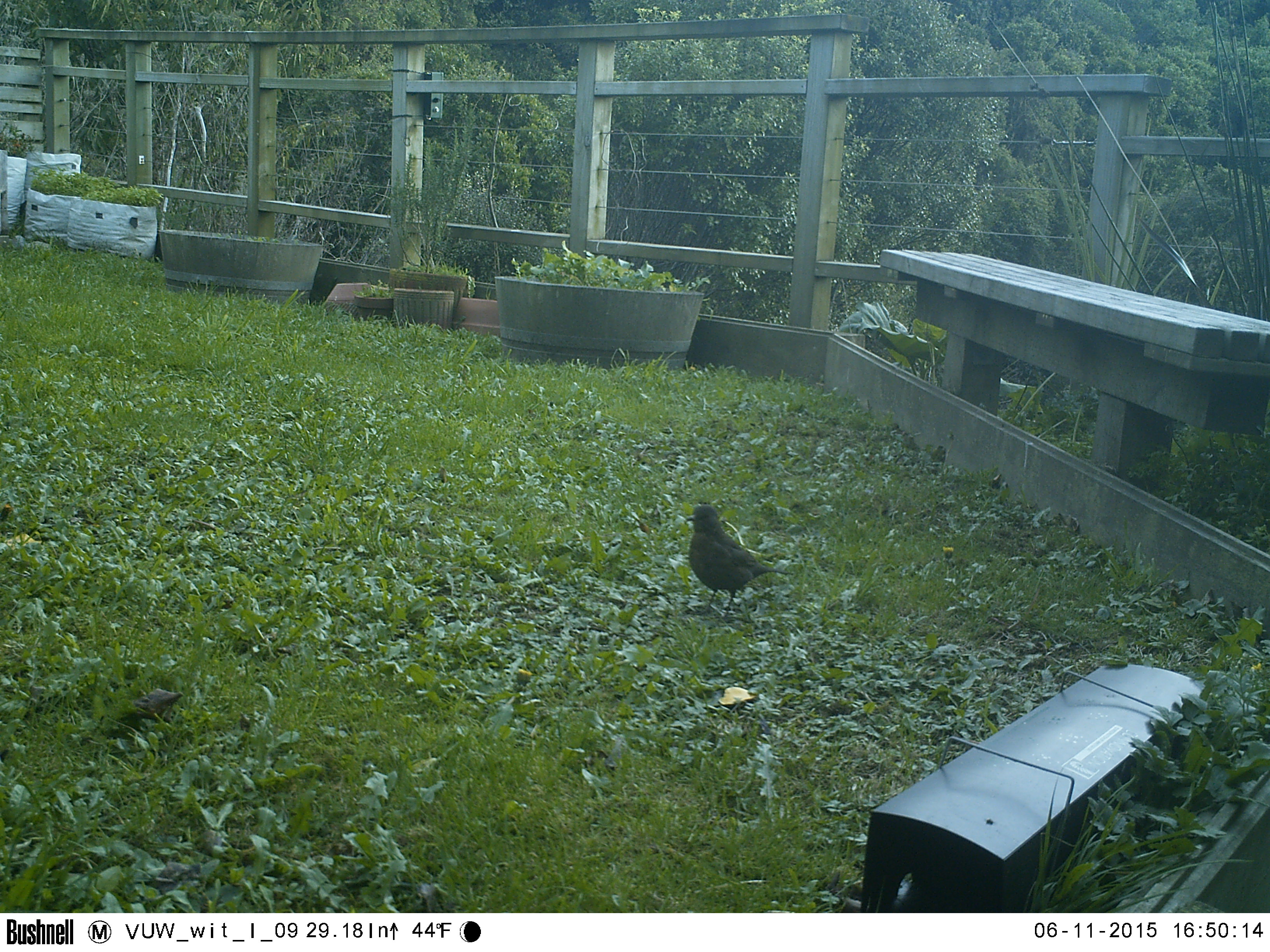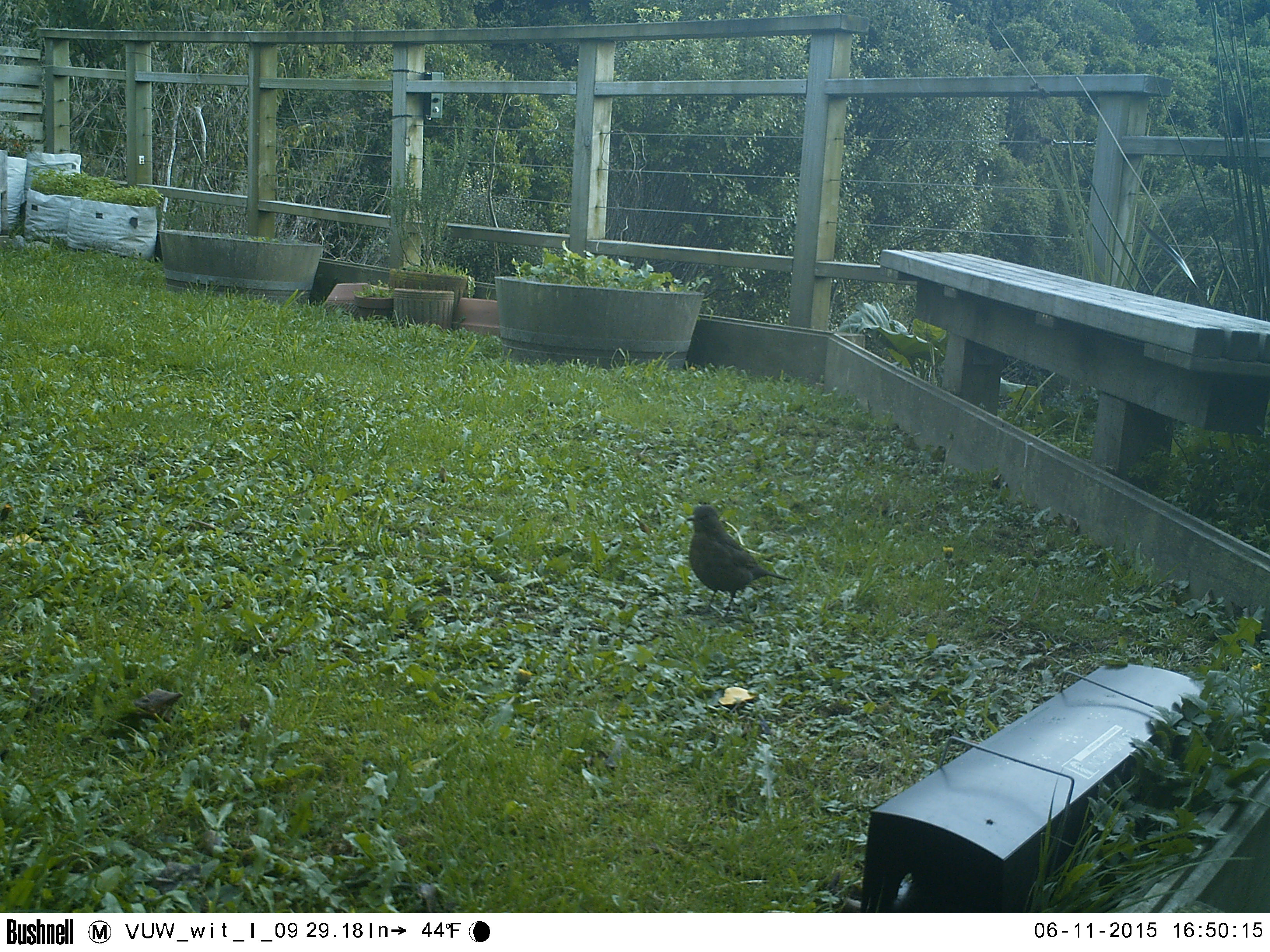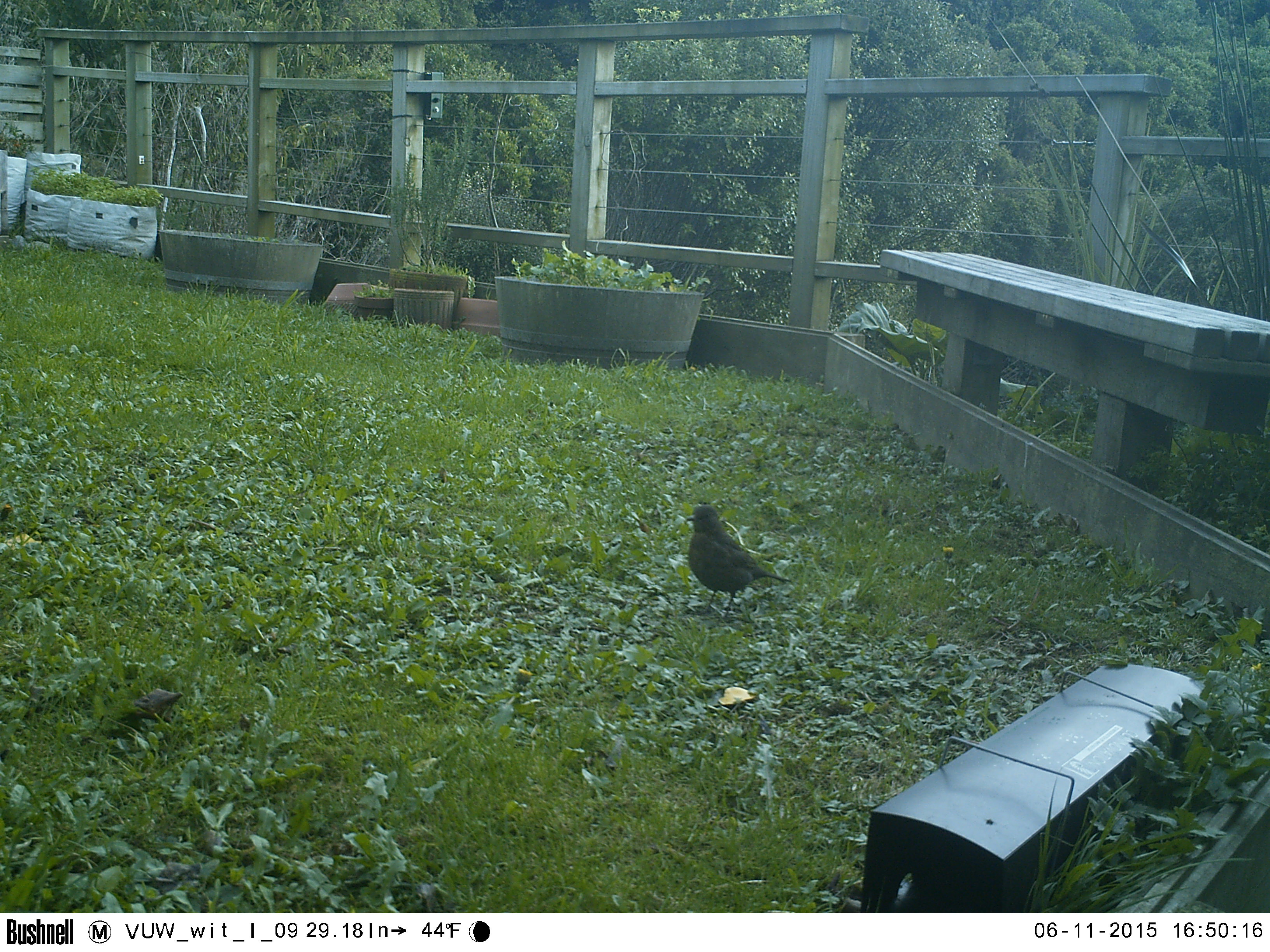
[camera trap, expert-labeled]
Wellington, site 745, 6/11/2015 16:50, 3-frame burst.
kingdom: Animalia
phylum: Chordata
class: Aves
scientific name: Aves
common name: bird